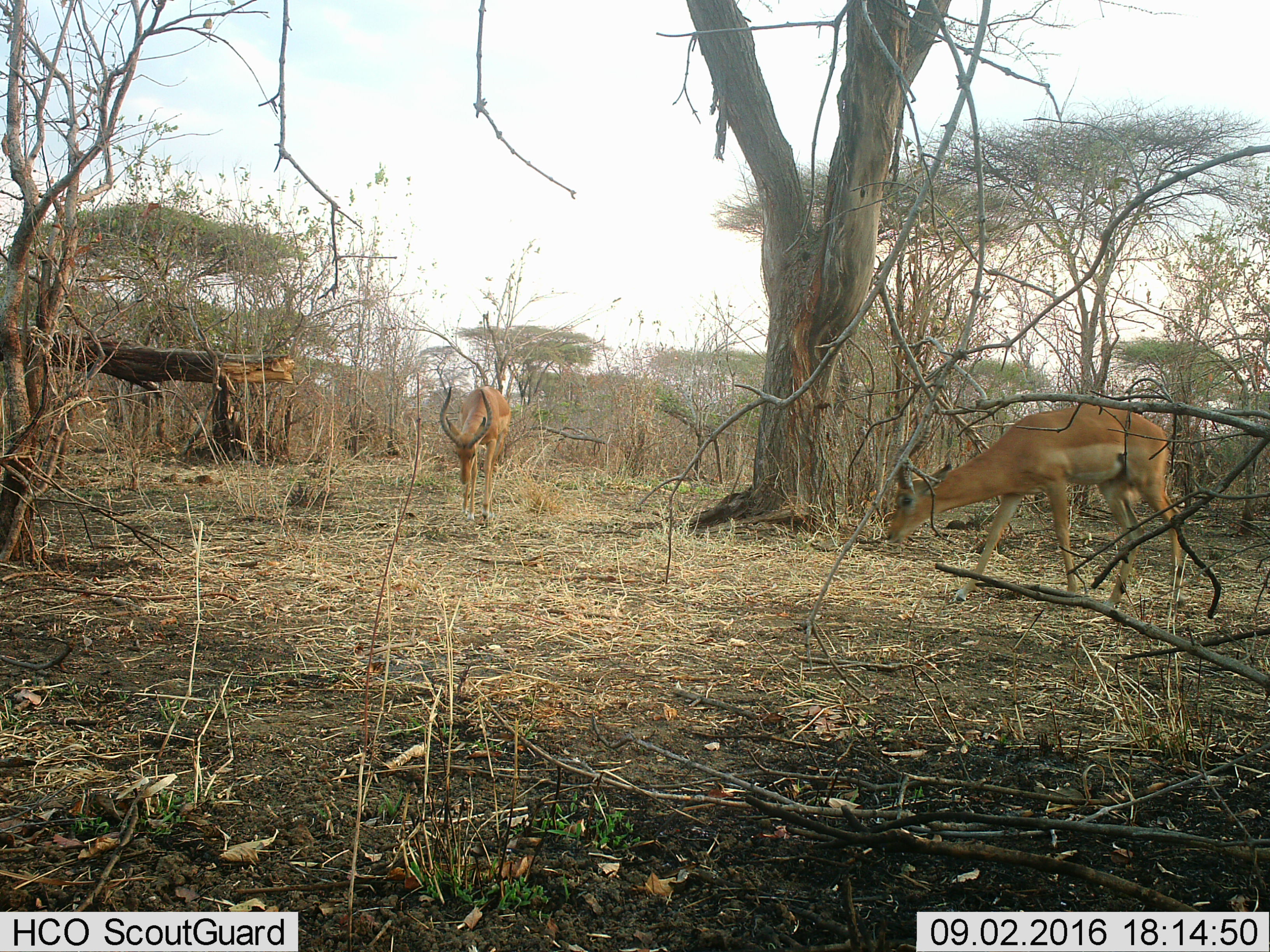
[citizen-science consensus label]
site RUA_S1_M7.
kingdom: Animalia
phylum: Chordata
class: Mammalia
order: Artiodactyla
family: Bovidae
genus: Aepyceros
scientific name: Aepyceros melampus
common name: impala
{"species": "impala (Aepyceros melampus)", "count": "2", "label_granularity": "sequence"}